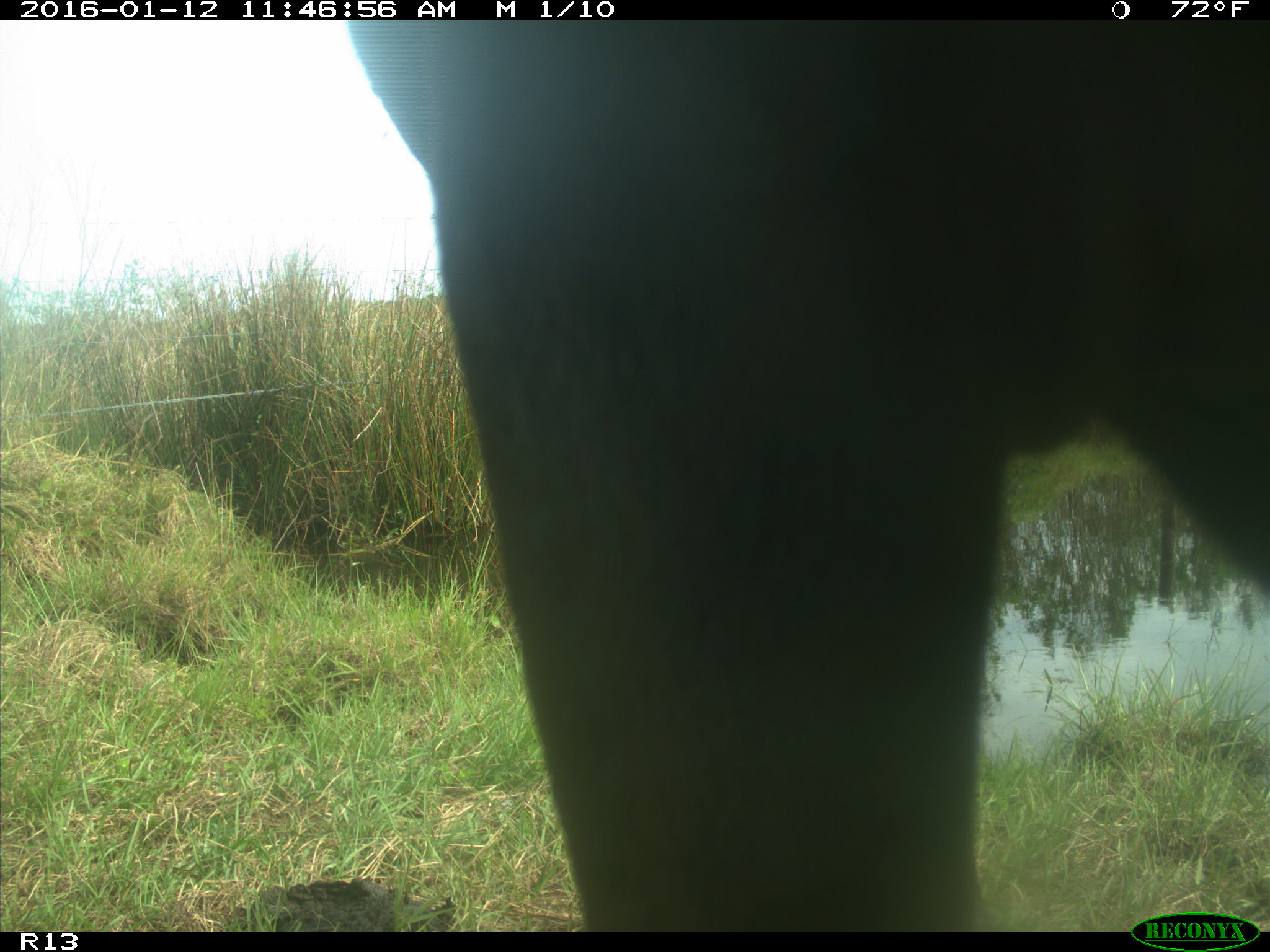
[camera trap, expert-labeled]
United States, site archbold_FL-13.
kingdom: Animalia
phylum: Chordata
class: Mammalia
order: Artiodactyla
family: Bovidae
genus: Bos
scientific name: Bos taurus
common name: domestic cow